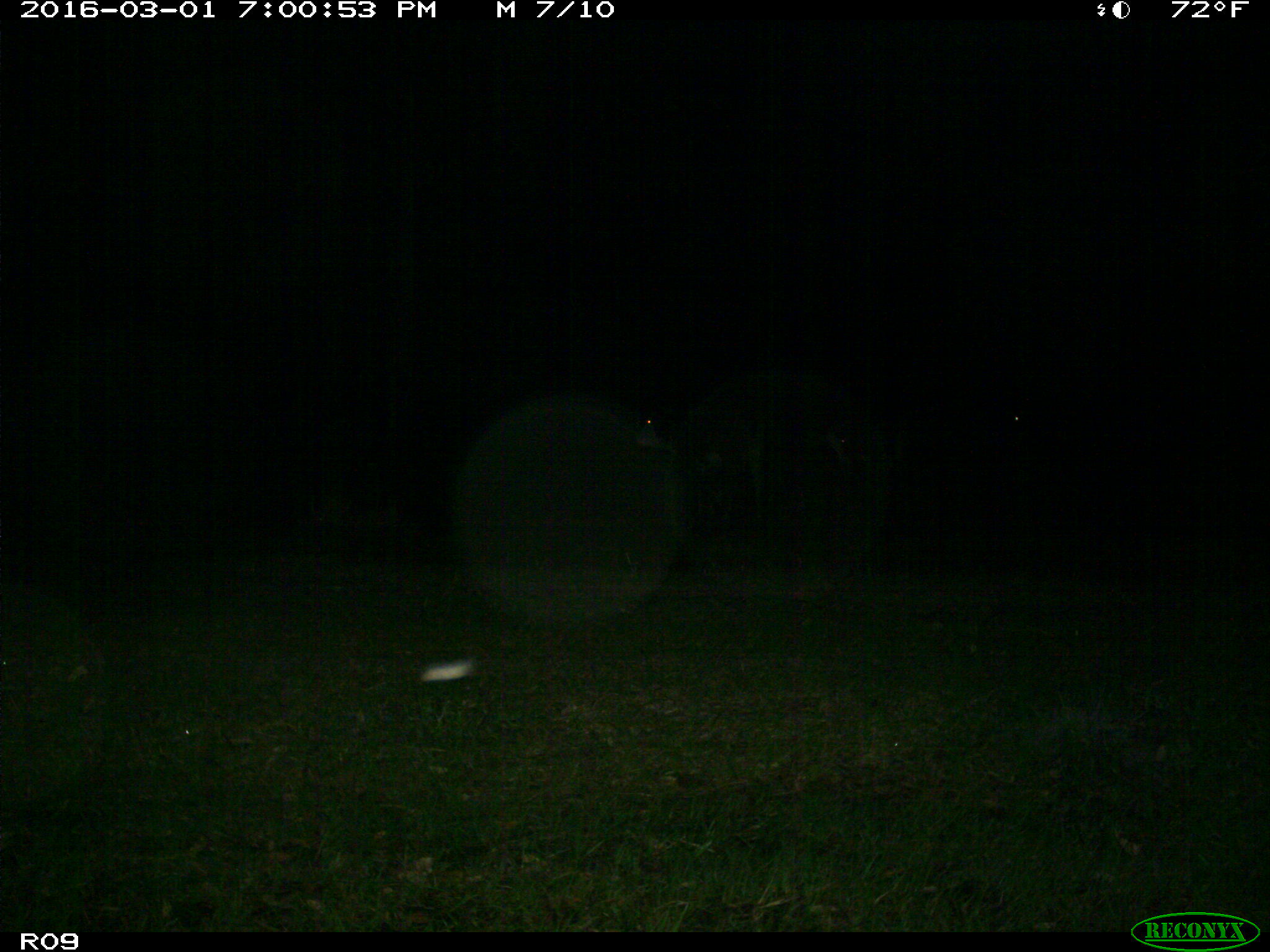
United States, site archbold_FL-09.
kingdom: Animalia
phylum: Chordata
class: Mammalia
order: Artiodactyla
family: Bovidae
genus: Bos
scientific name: Bos taurus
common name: domestic cow